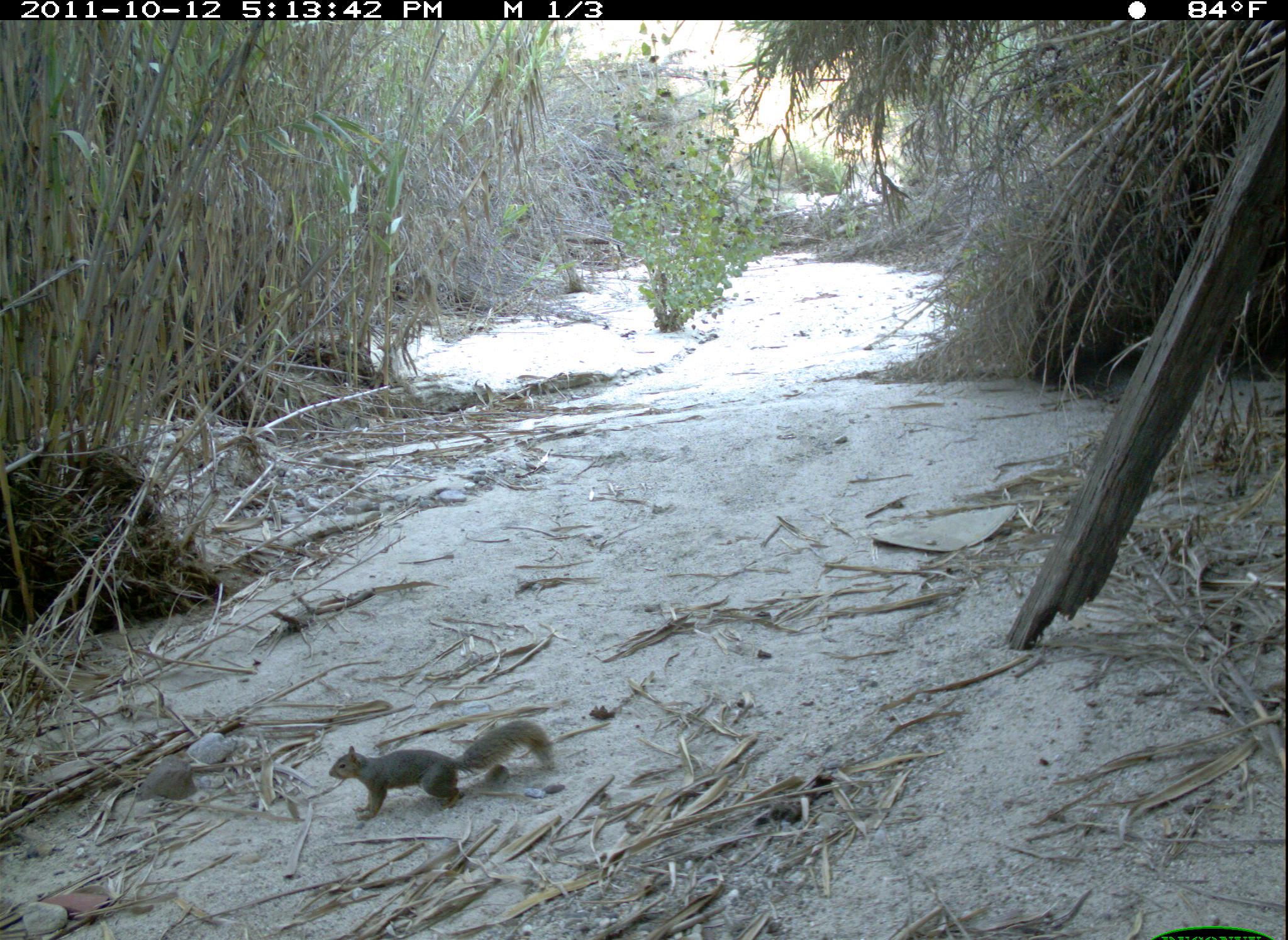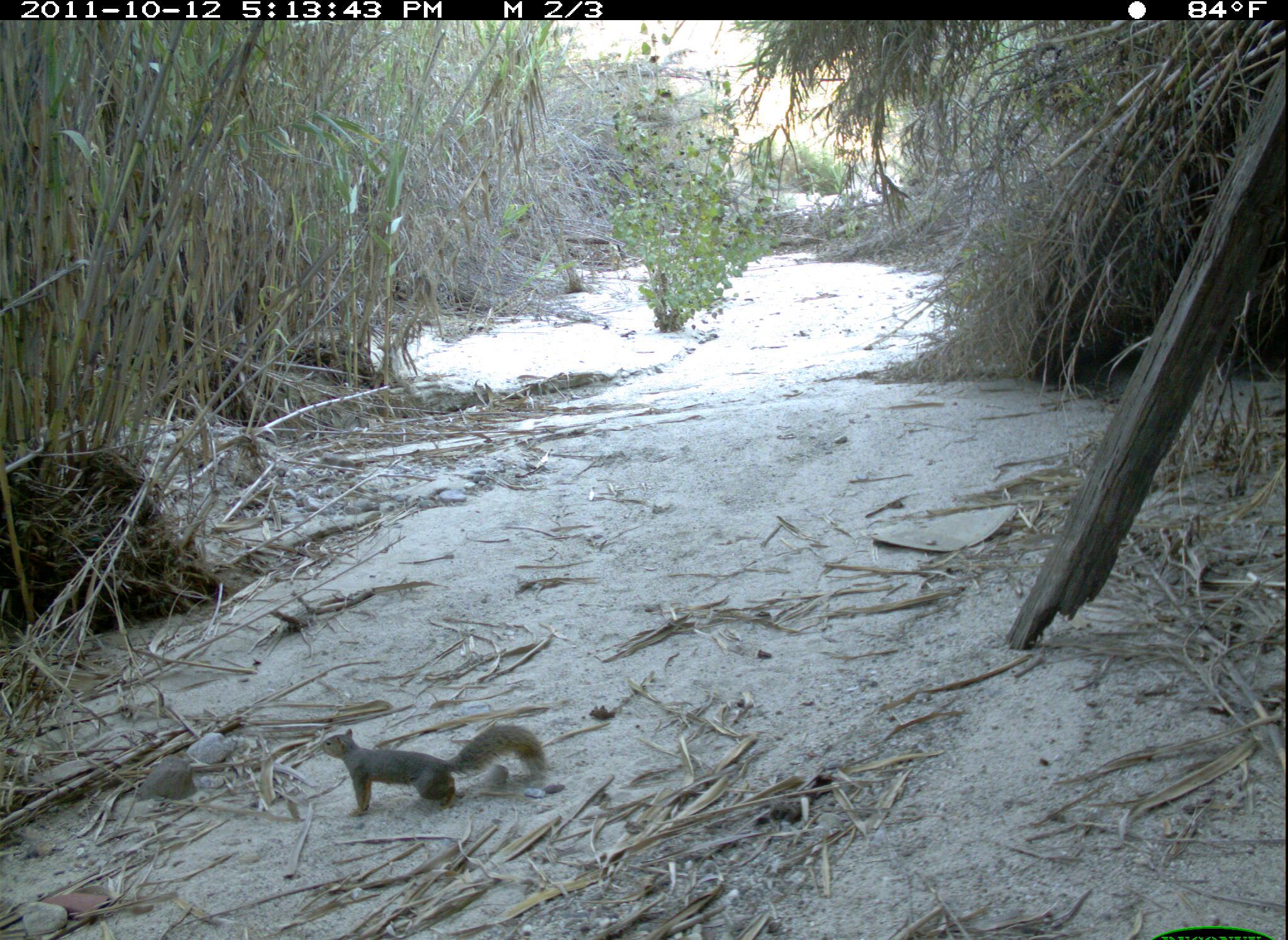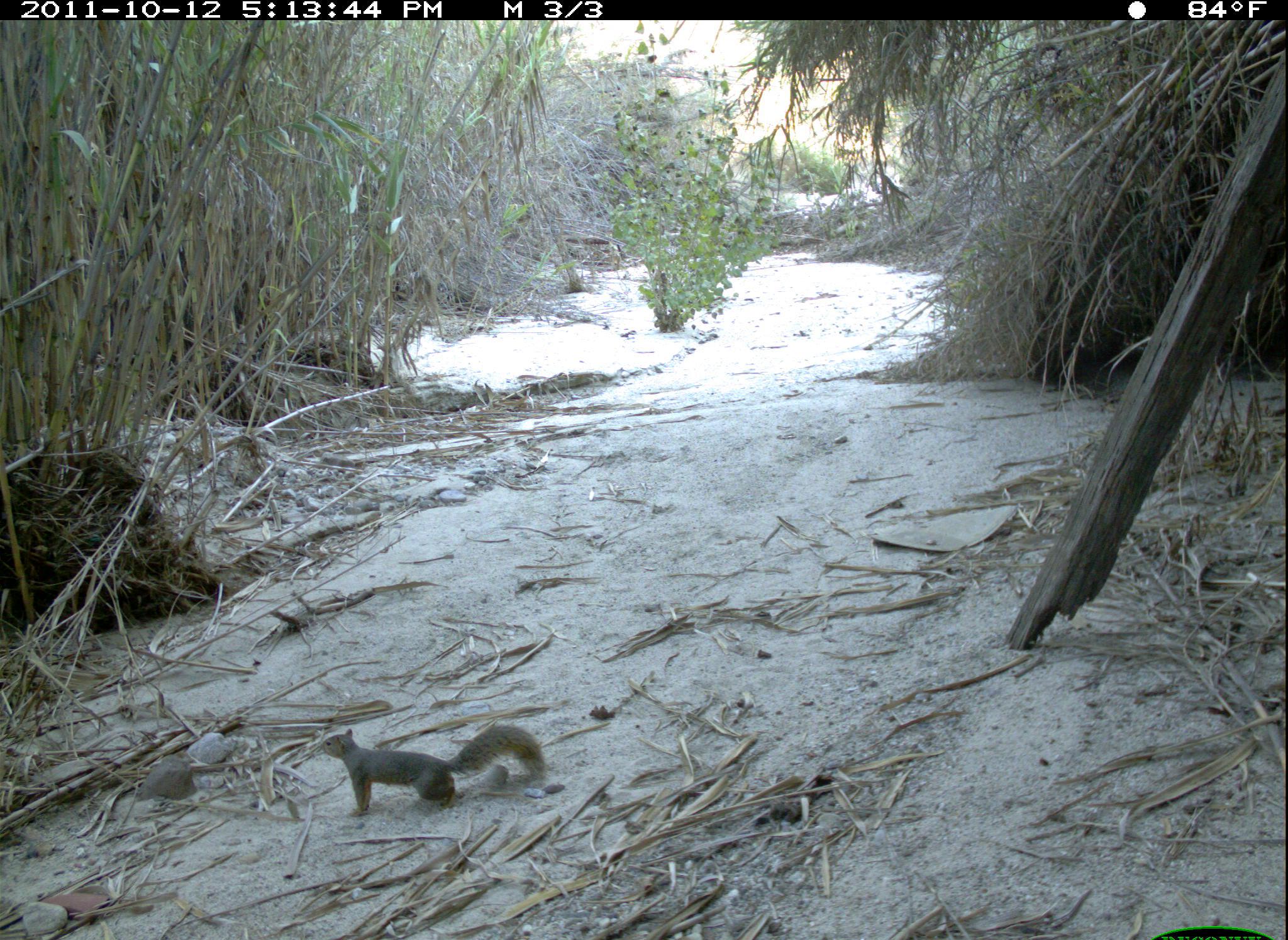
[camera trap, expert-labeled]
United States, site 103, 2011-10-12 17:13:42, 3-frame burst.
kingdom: Animalia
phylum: Chordata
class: Mammalia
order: Rodentia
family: Sciuridae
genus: Sciurus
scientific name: Sciurus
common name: squirrel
Squirrel (Sciurus).